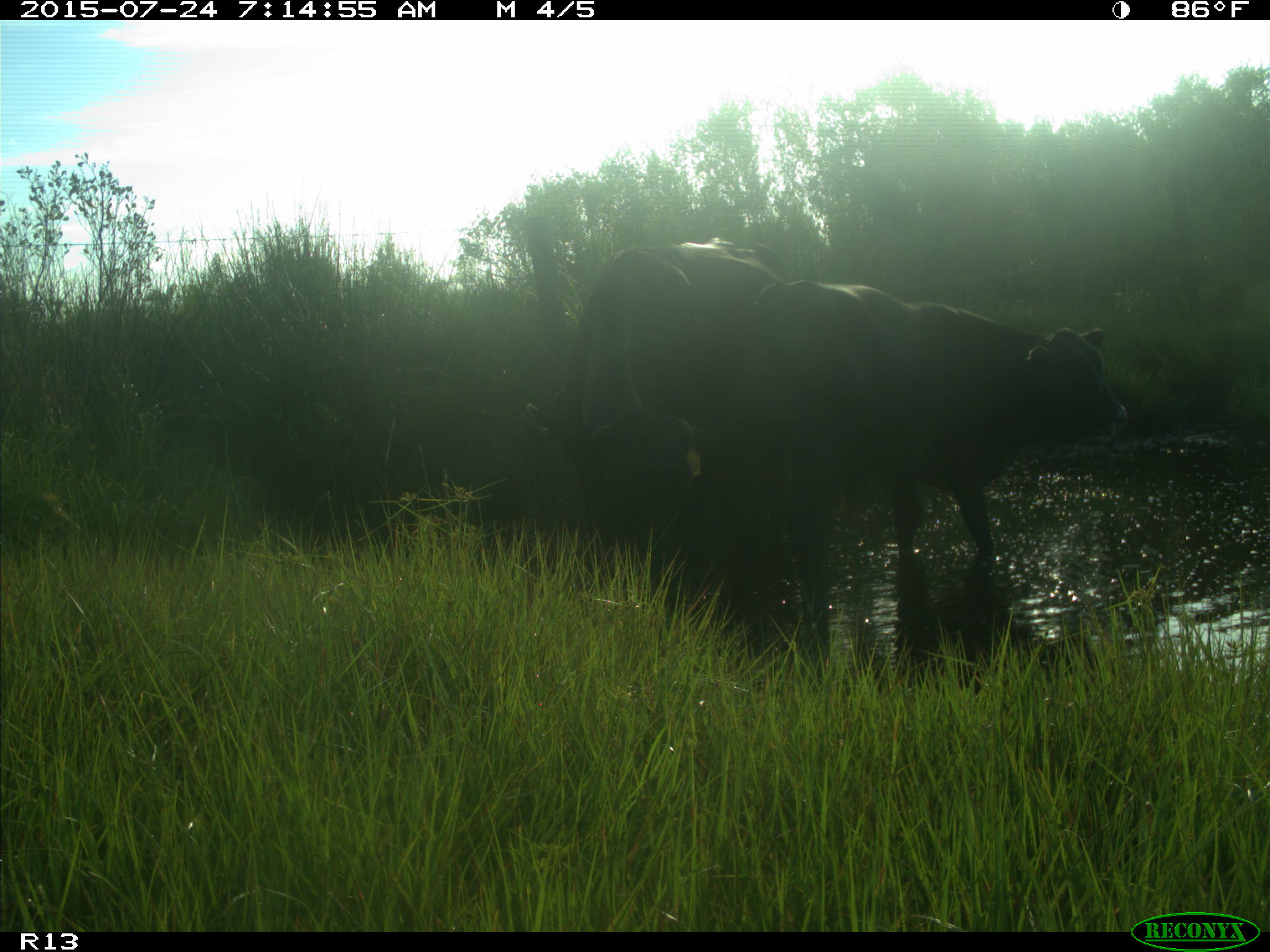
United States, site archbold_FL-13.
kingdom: Animalia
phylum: Chordata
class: Mammalia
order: Artiodactyla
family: Bovidae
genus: Bos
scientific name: Bos taurus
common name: domestic cow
Bos taurus (domestic cow).